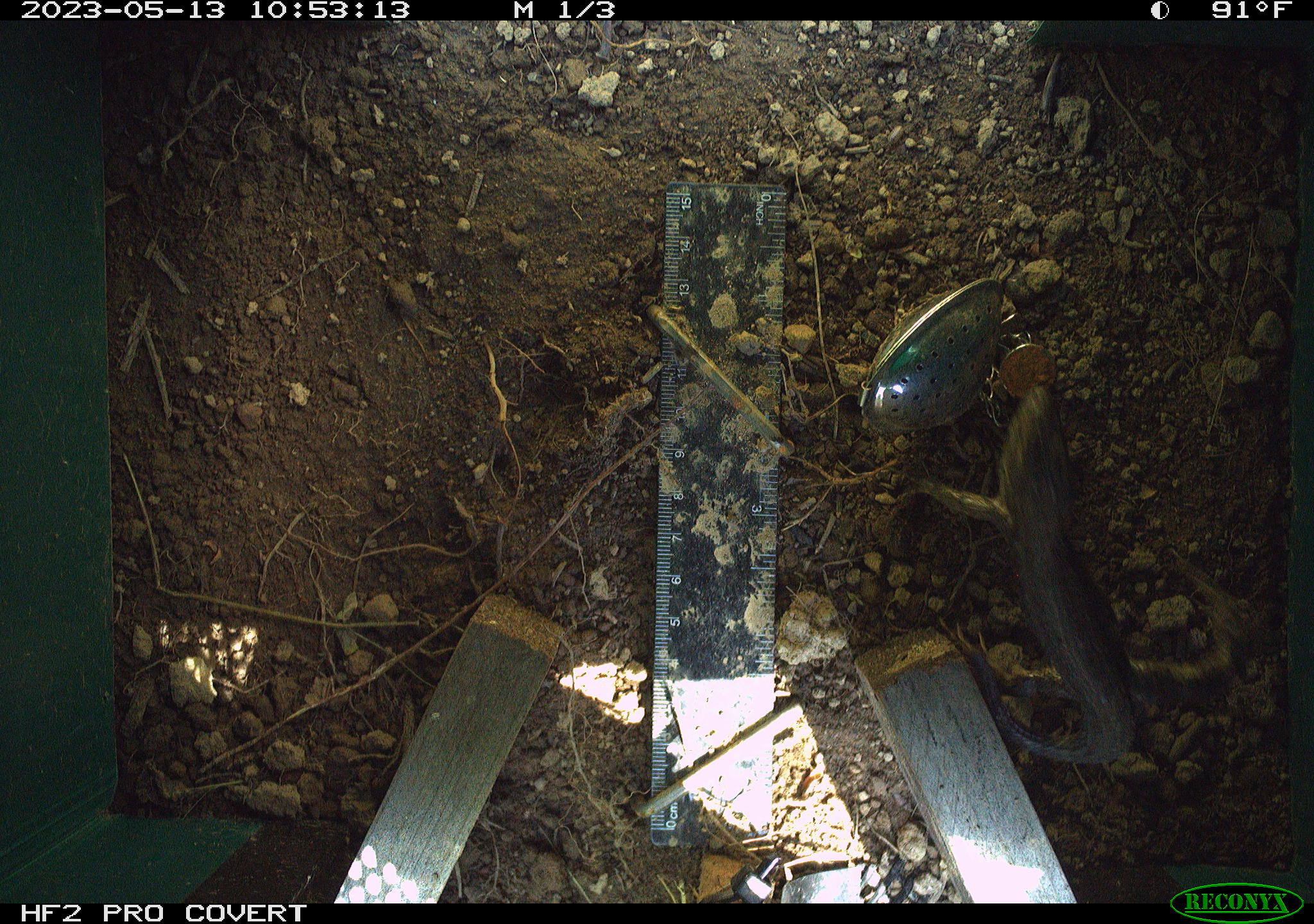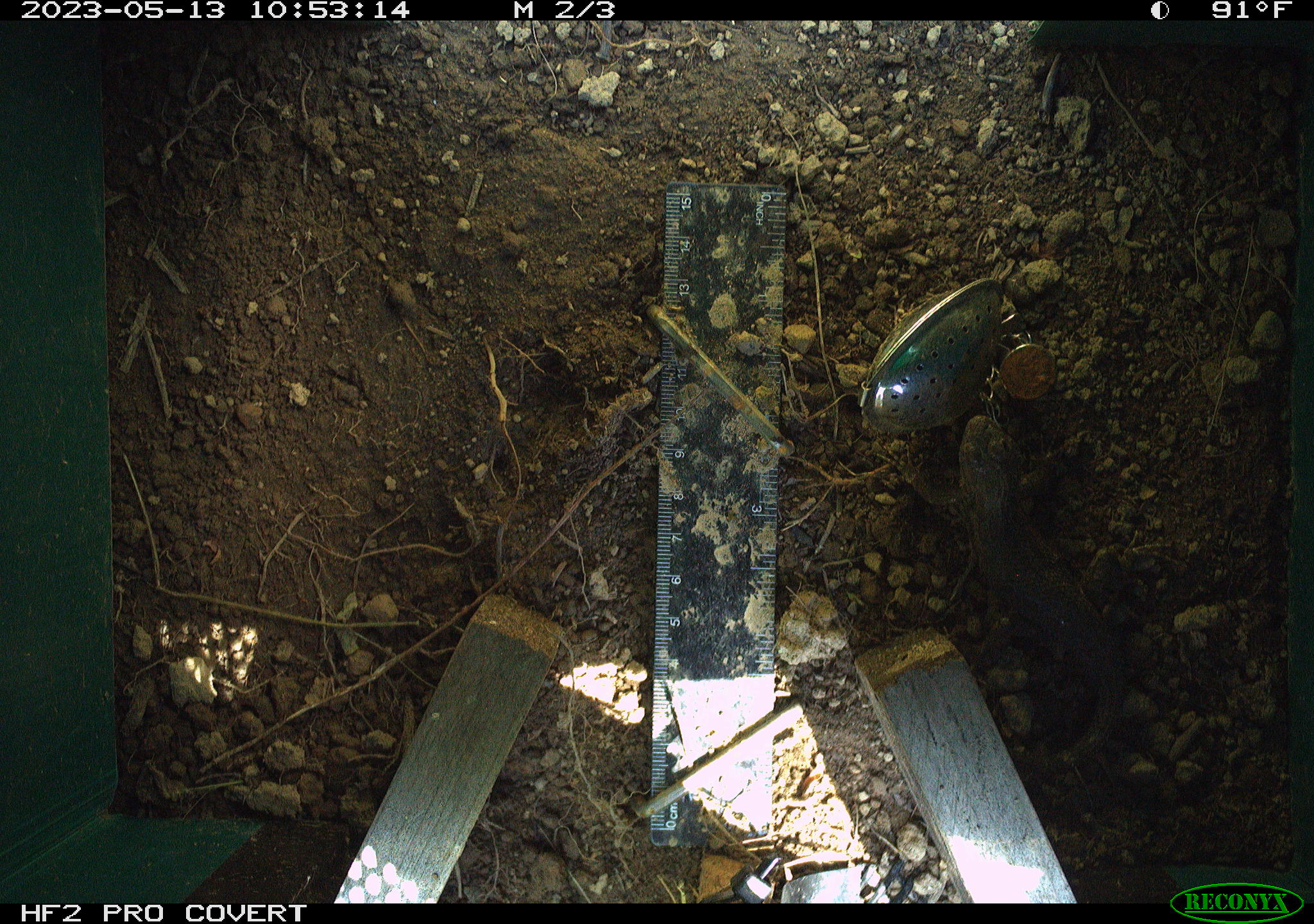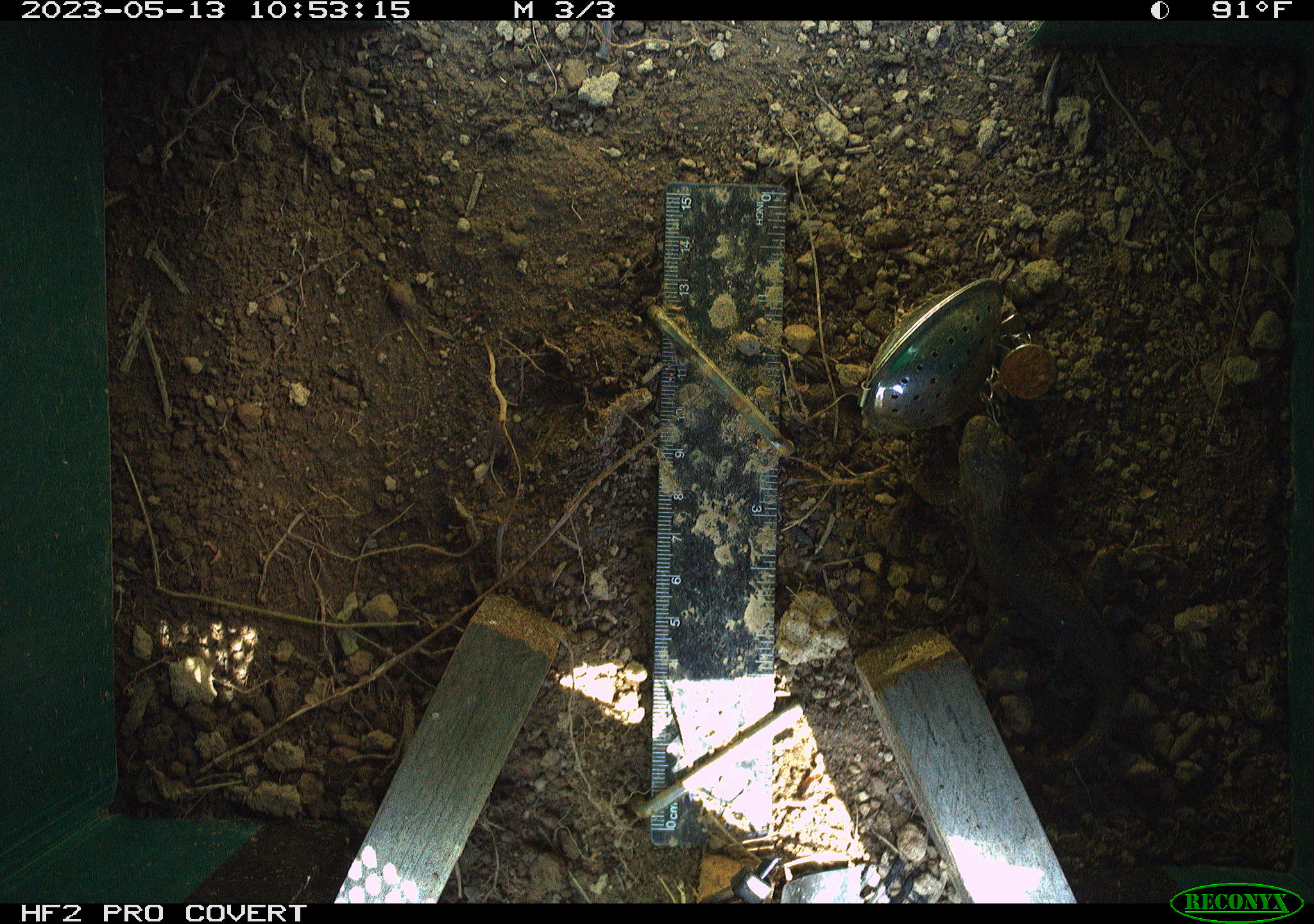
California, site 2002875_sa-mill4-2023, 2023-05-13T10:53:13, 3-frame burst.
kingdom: Animalia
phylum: Chordata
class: Reptilia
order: Squamata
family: Phrynosomatidae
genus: Sceloporus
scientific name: Sceloporus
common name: spiny lizards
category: sceloporus species